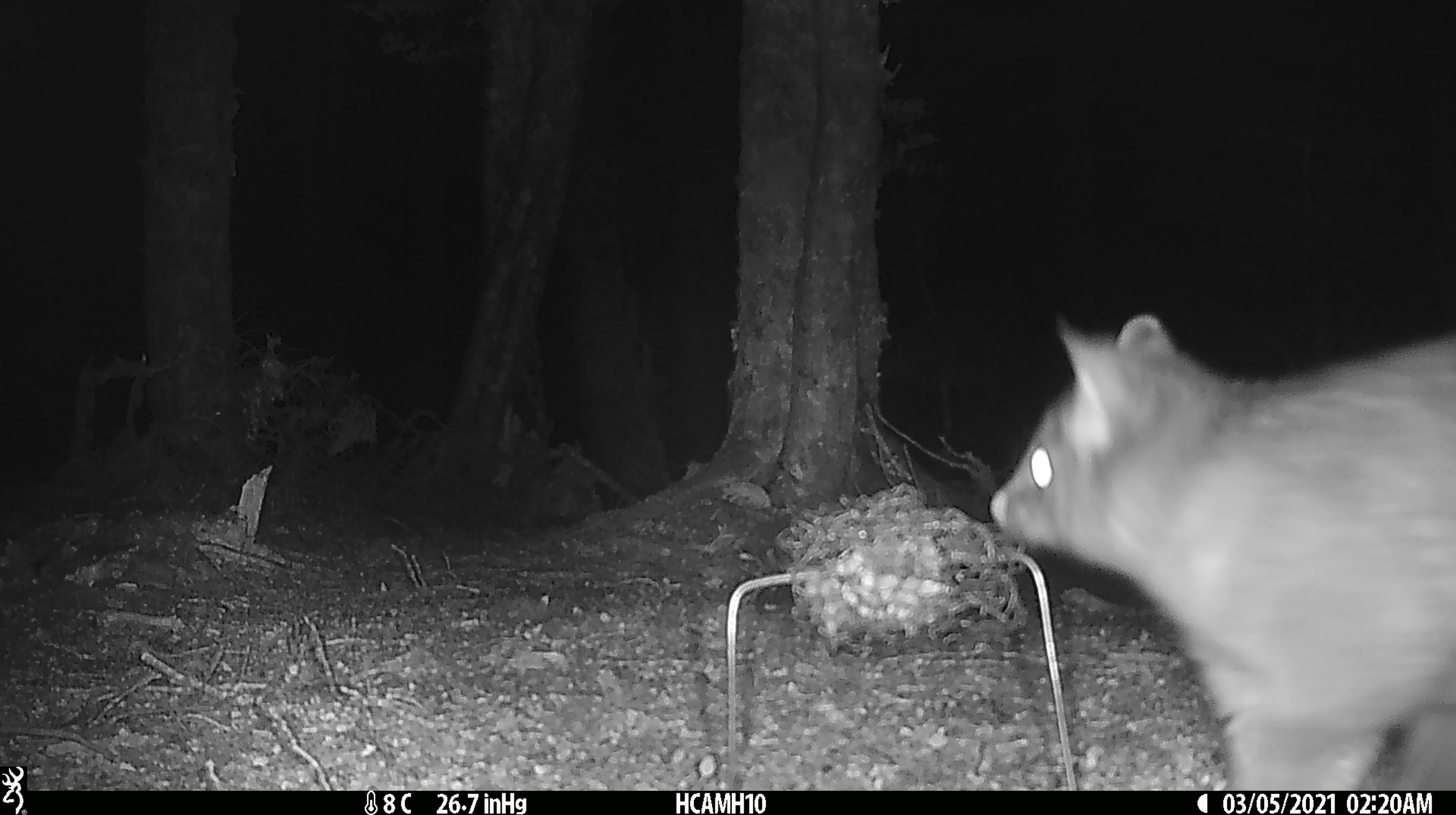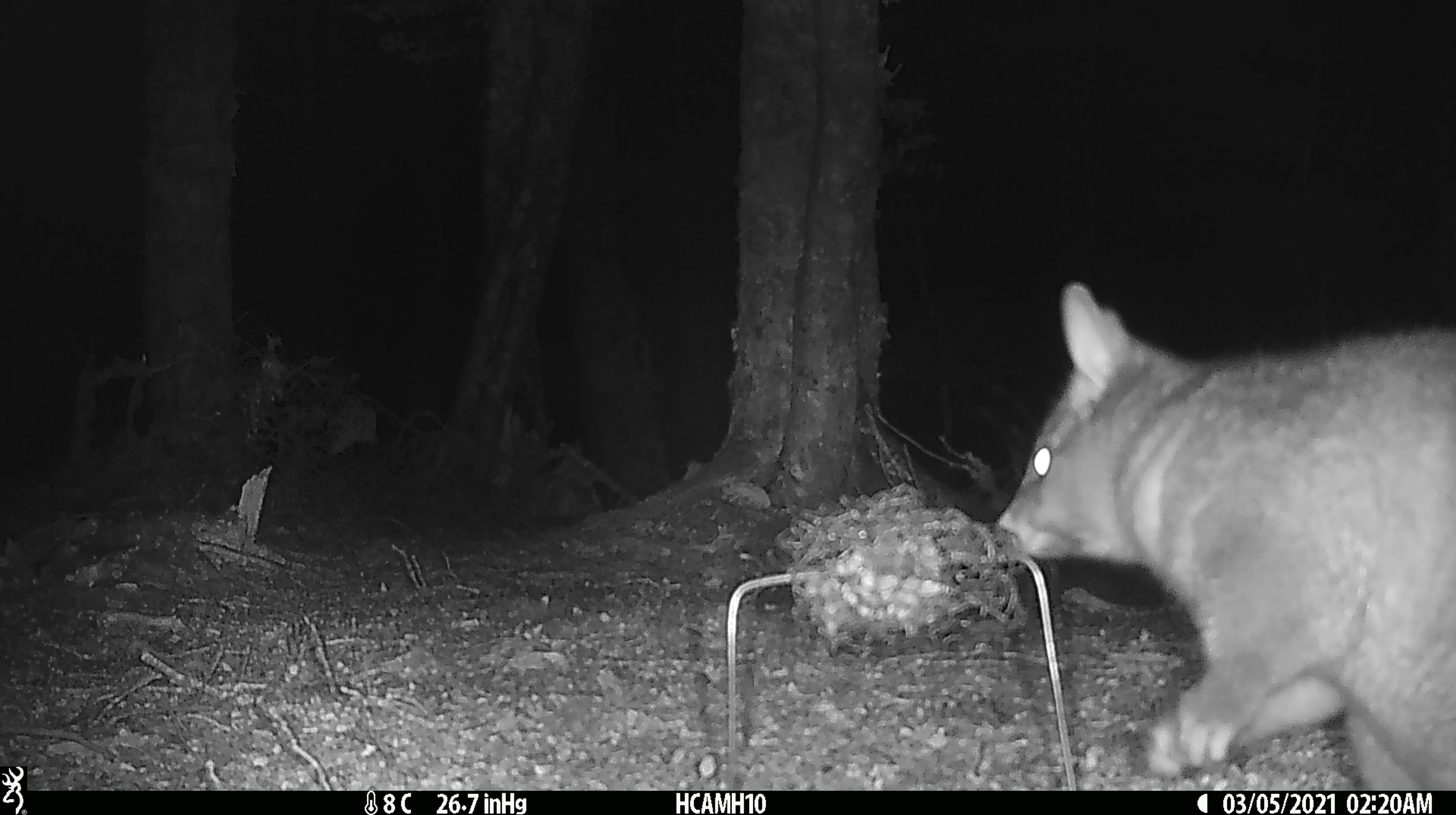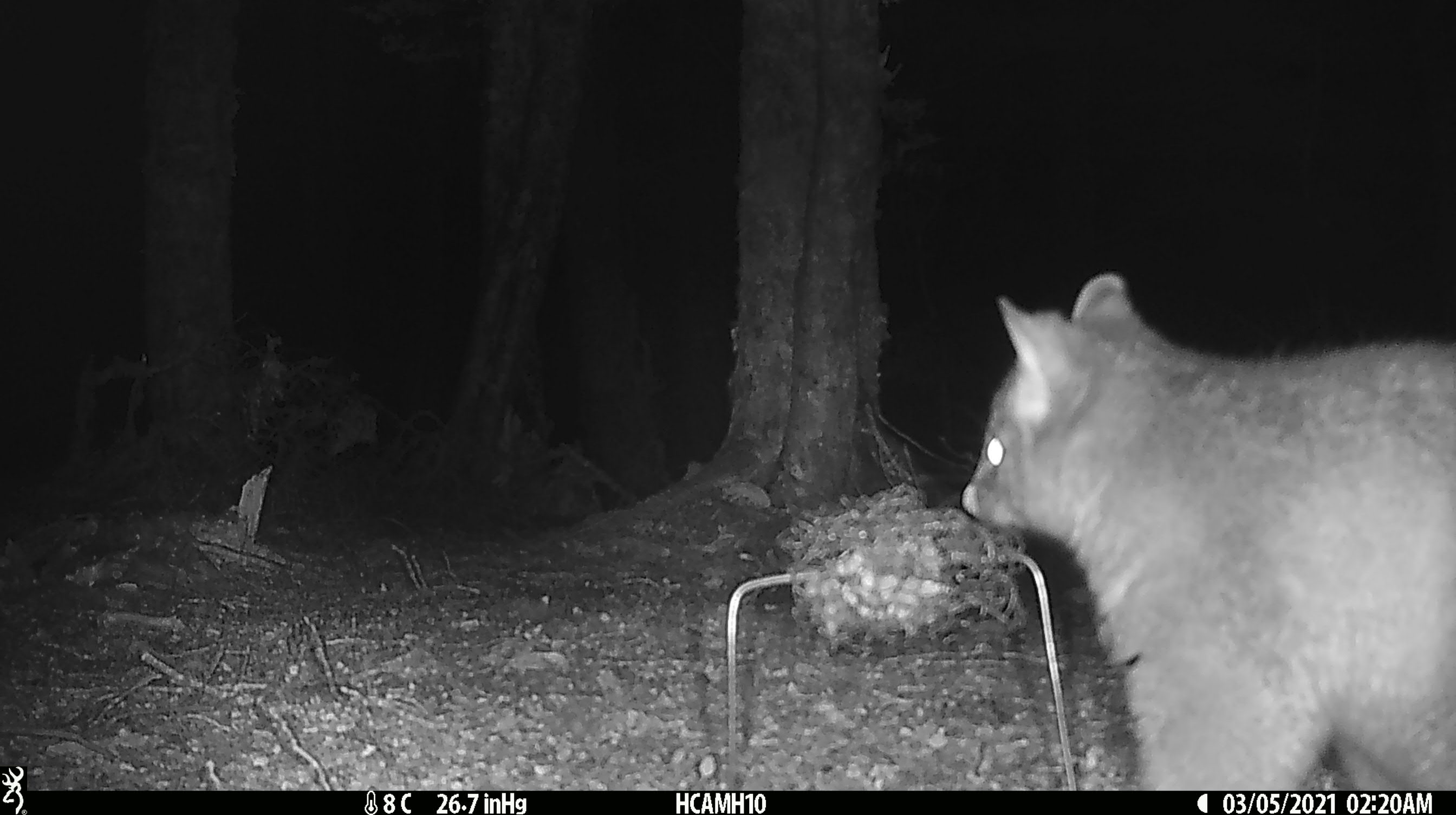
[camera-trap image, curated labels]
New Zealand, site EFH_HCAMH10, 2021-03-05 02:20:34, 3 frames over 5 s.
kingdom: Animalia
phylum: Chordata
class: Mammalia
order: Diprotodontia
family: Phalangeridae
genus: Trichosurus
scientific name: Trichosurus vulpecula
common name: common brushtail possum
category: possum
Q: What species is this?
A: Possum (common brushtail possum) (Trichosurus vulpecula).